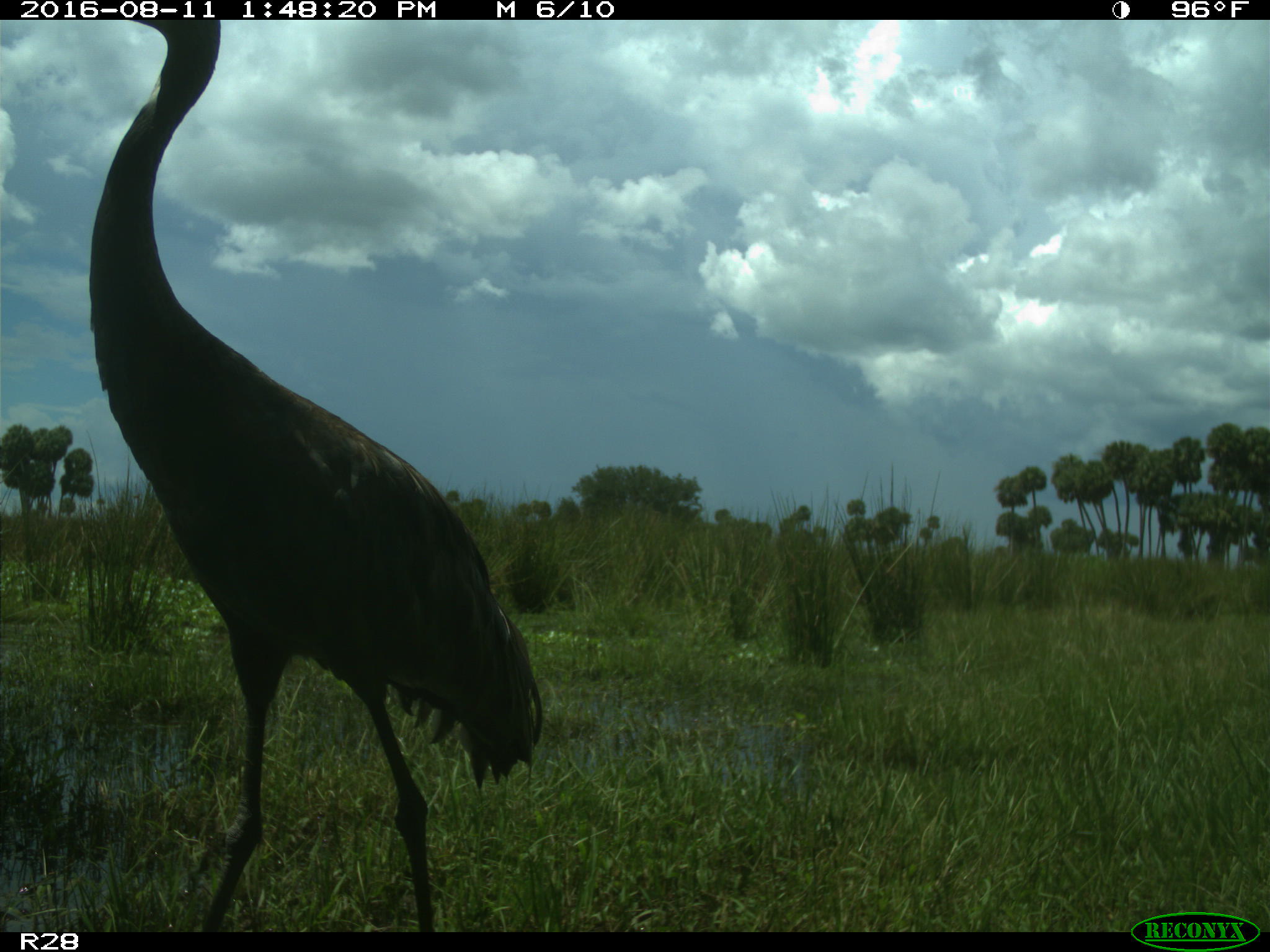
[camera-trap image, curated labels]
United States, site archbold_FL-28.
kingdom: Animalia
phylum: Chordata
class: Aves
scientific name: Aves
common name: birds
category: unidentified bird